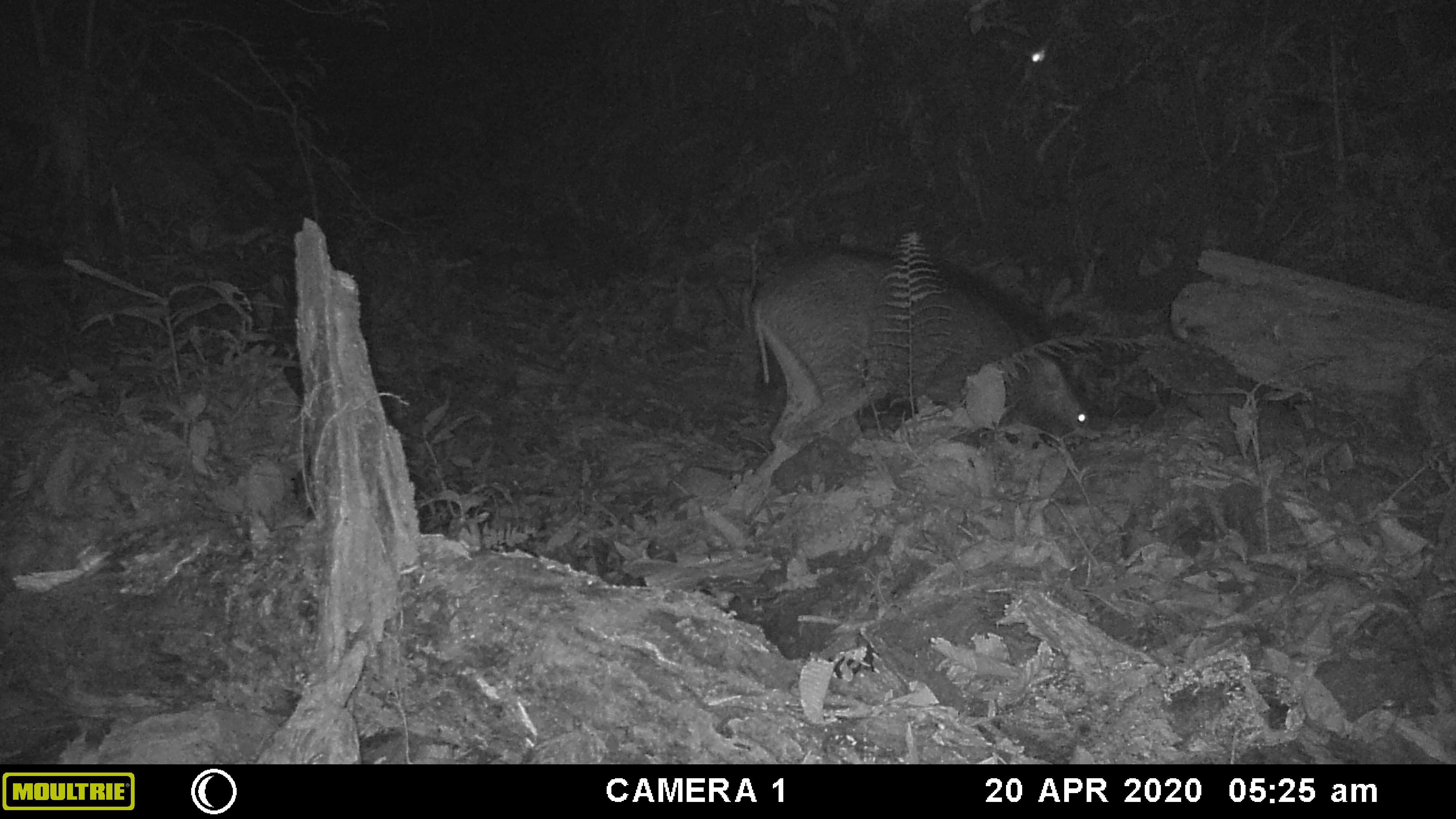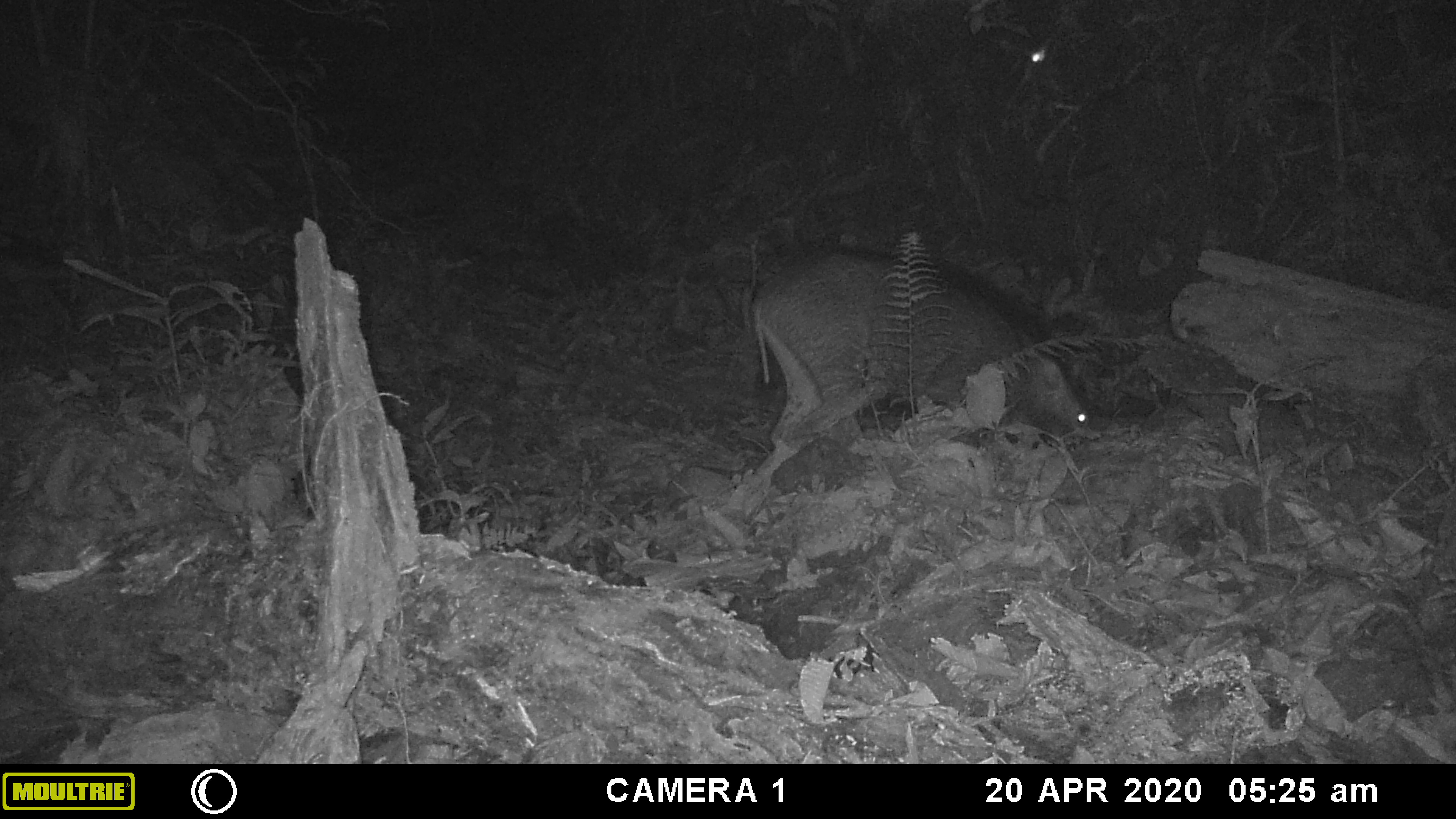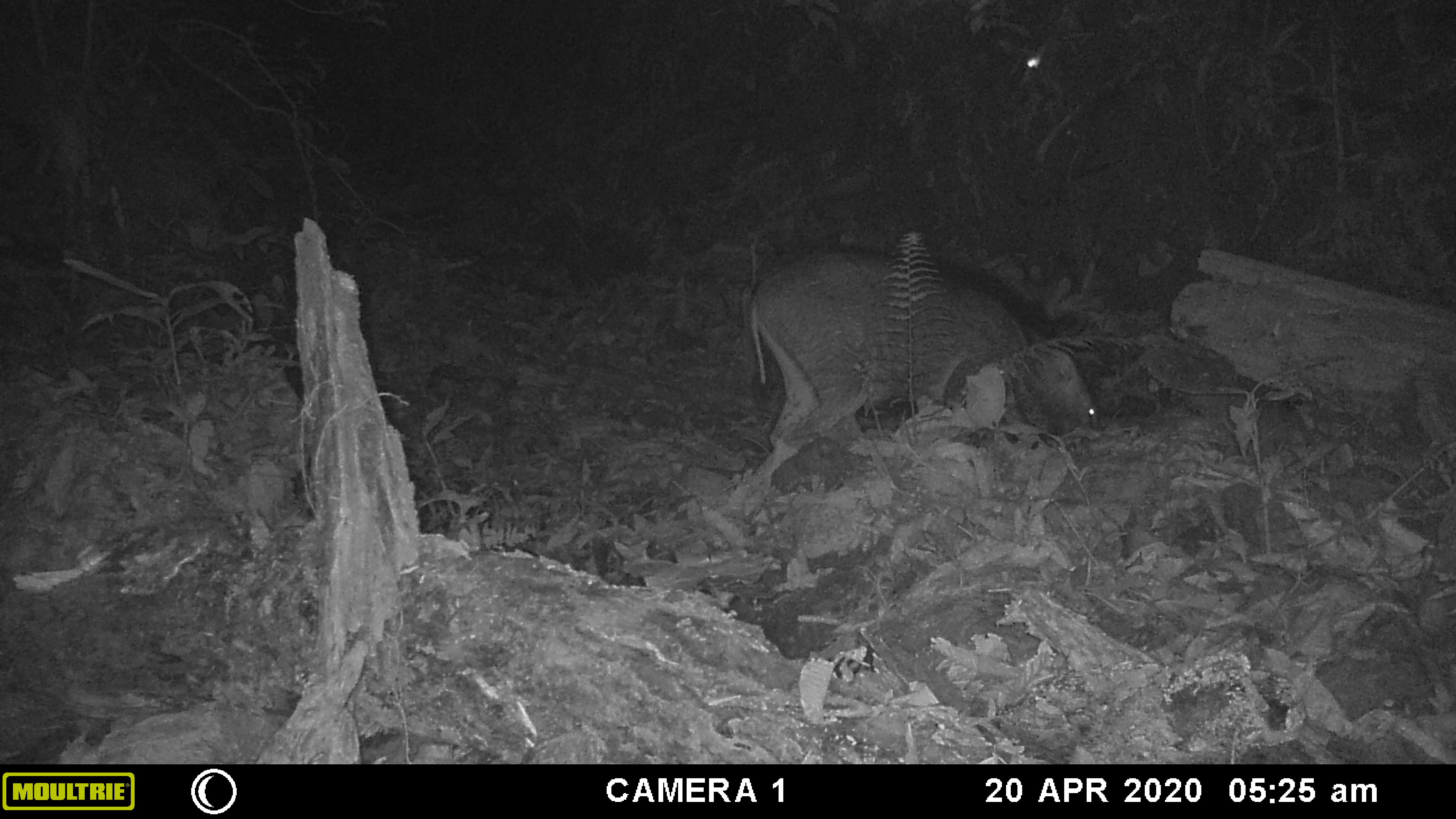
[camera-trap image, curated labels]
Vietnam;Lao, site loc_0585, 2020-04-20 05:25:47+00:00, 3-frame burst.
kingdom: Animalia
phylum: Arthropoda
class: Insecta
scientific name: Insecta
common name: insect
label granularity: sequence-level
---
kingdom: Animalia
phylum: Chordata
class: Mammalia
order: Artiodactyla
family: Suidae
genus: Sus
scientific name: Sus scrofa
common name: eurasian wild pig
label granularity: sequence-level